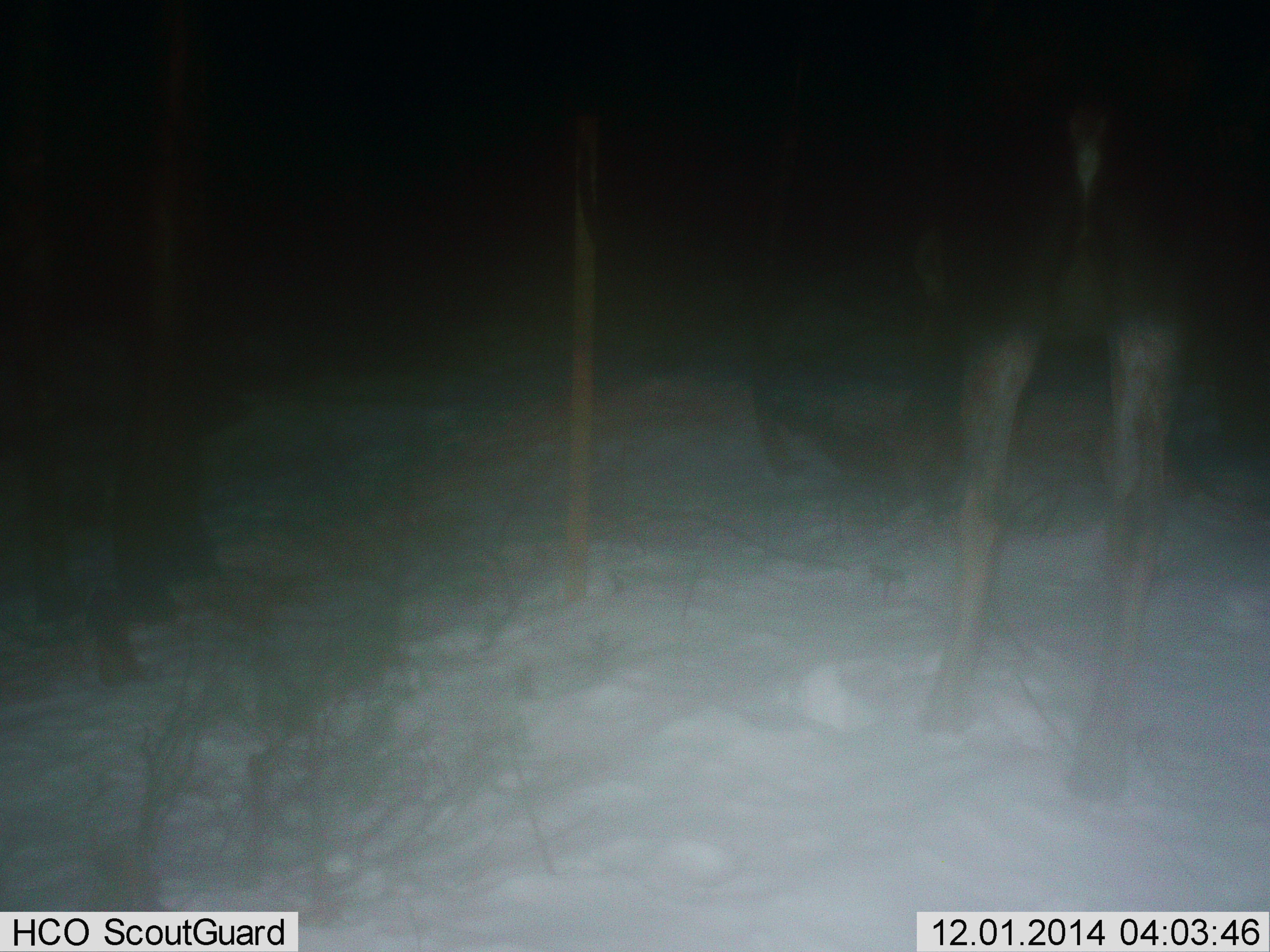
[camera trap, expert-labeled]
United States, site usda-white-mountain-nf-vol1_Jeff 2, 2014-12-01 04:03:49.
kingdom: Animalia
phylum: Chordata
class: Mammalia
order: Artiodactyla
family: Cervidae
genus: Alces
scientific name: Alces alces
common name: moose